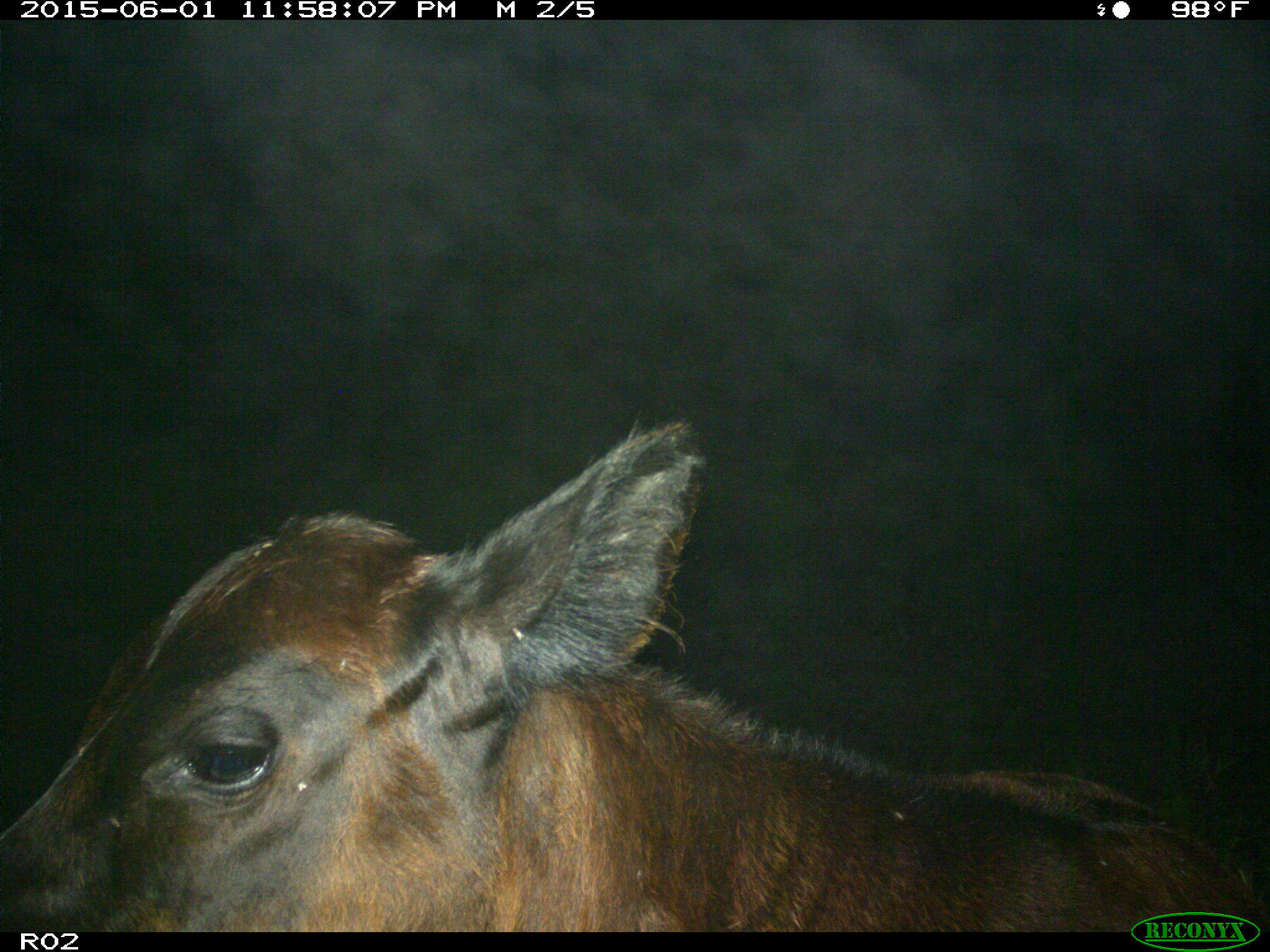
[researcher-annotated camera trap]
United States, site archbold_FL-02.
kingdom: Animalia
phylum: Chordata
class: Mammalia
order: Artiodactyla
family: Bovidae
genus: Bos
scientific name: Bos taurus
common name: domestic cow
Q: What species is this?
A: Bos taurus (domestic cow).